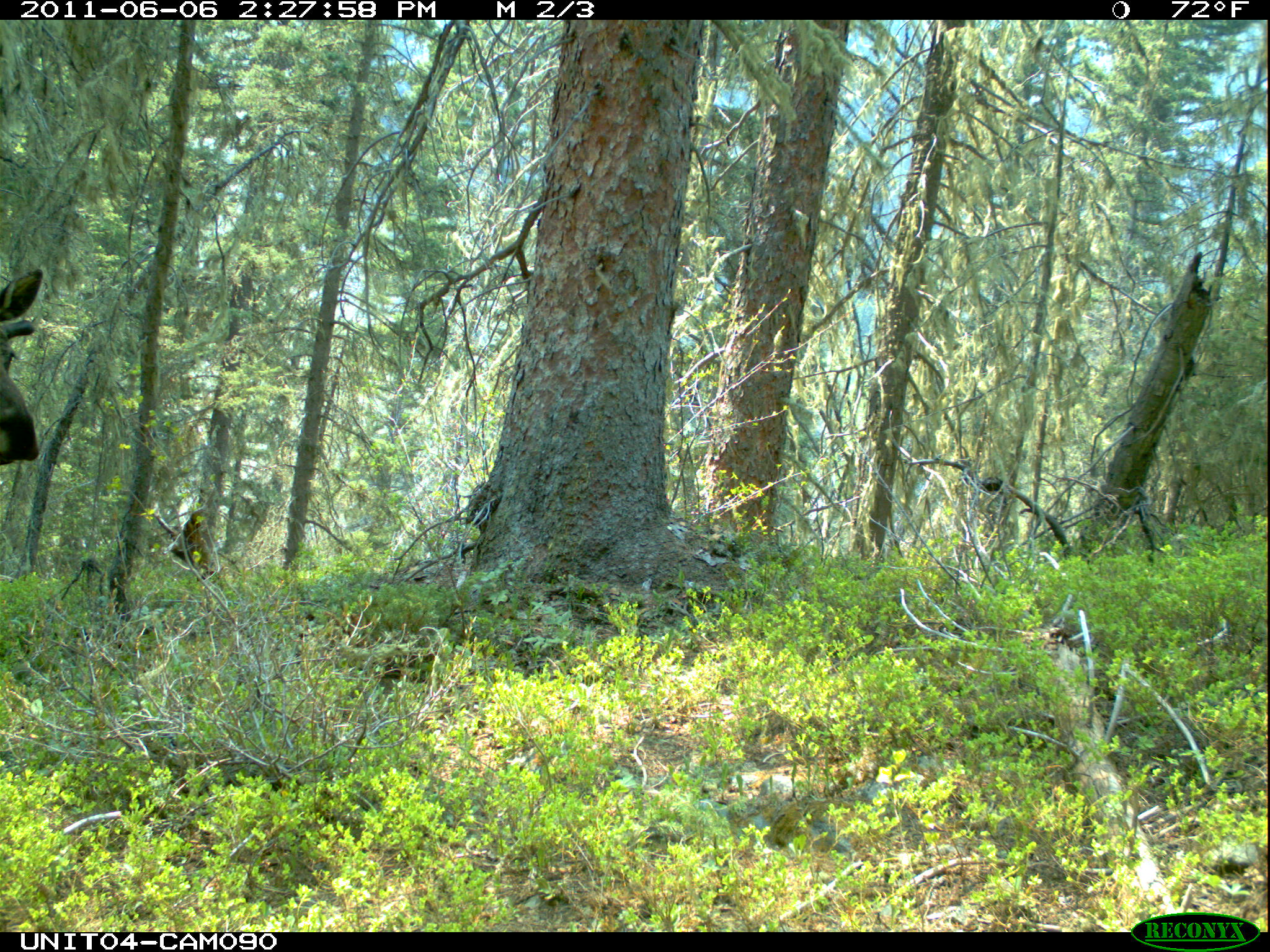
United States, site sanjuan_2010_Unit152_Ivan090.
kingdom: Animalia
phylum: Chordata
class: Mammalia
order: Artiodactyla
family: Cervidae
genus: Alces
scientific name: Alces alces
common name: moose